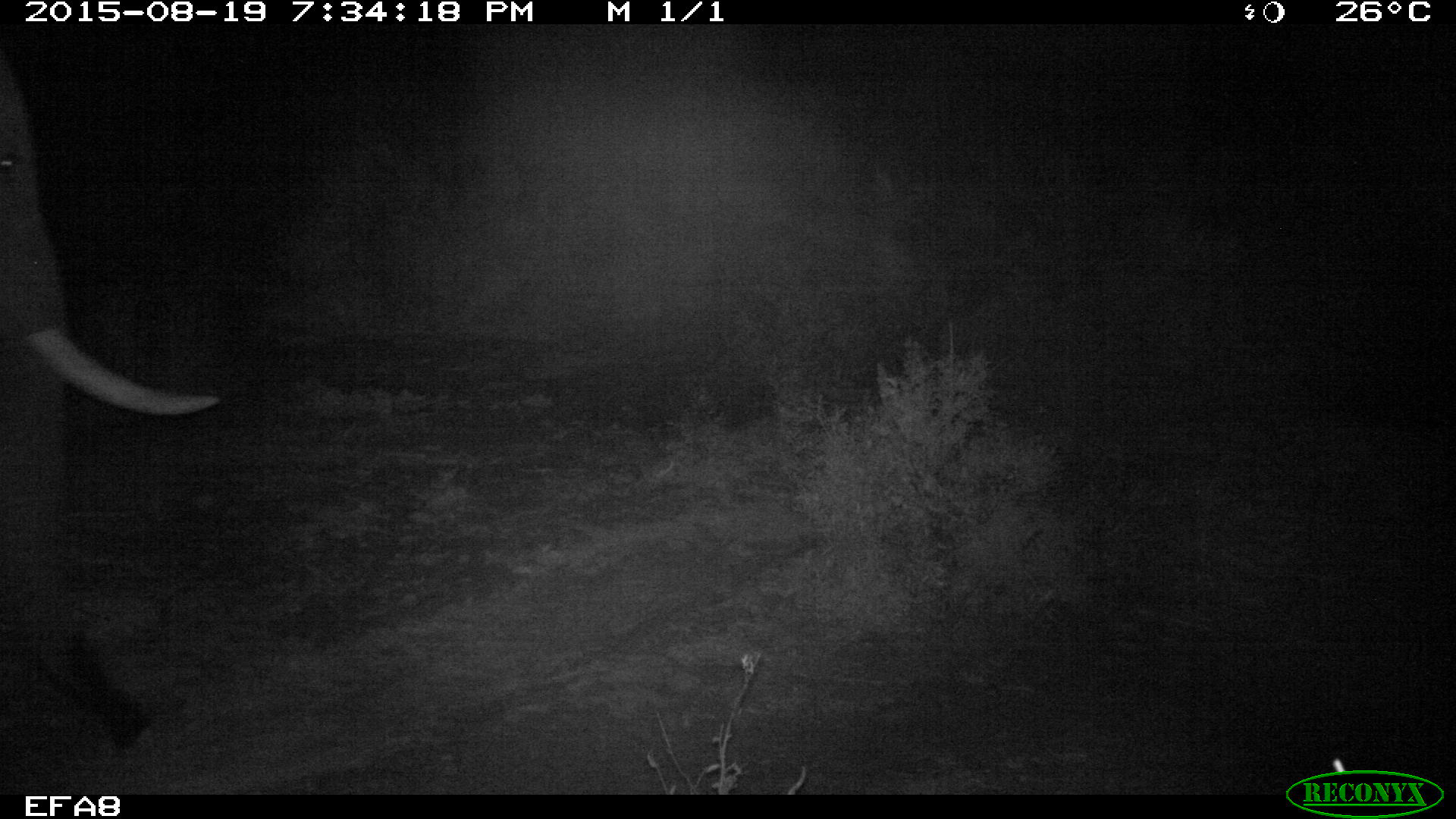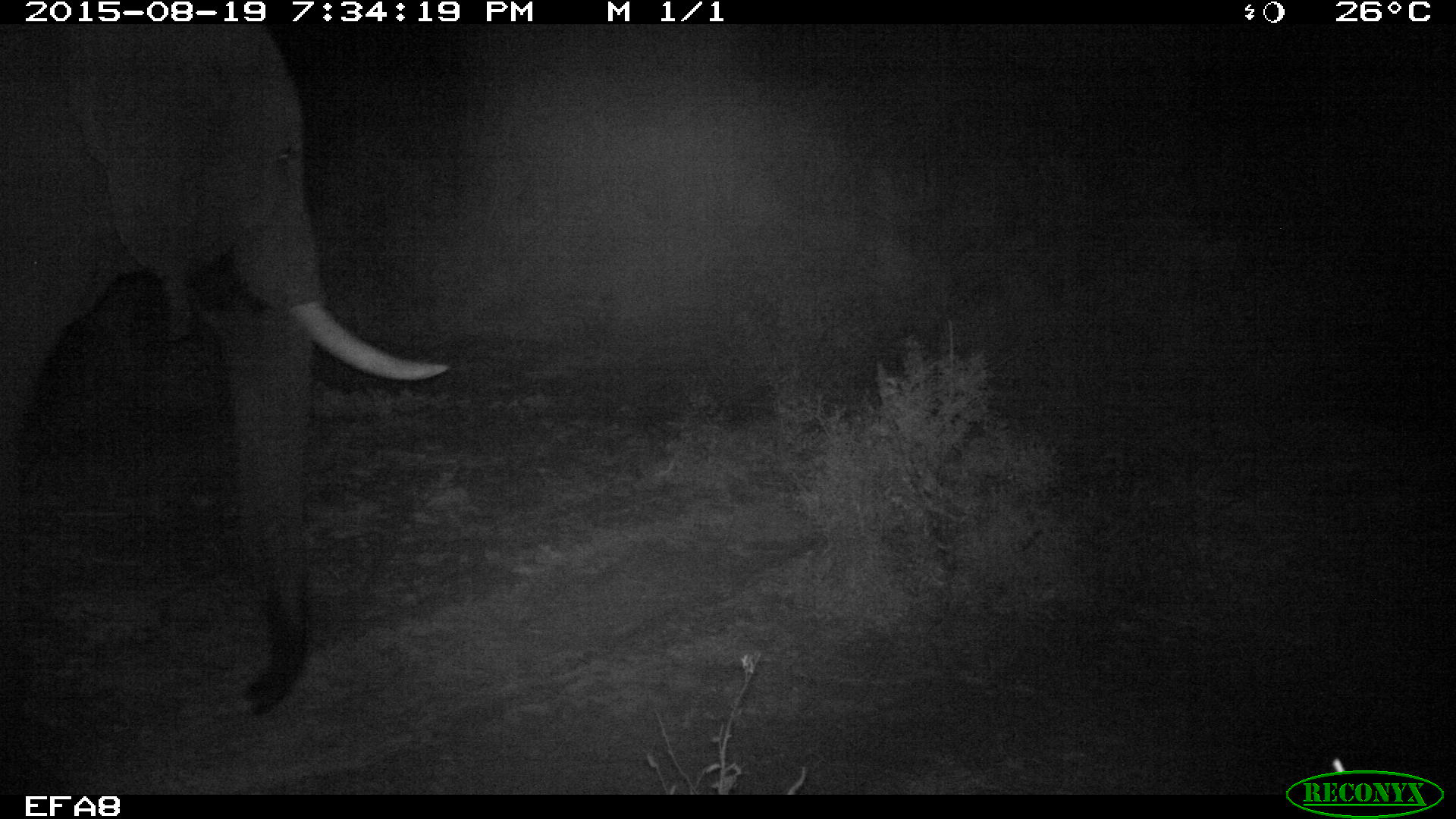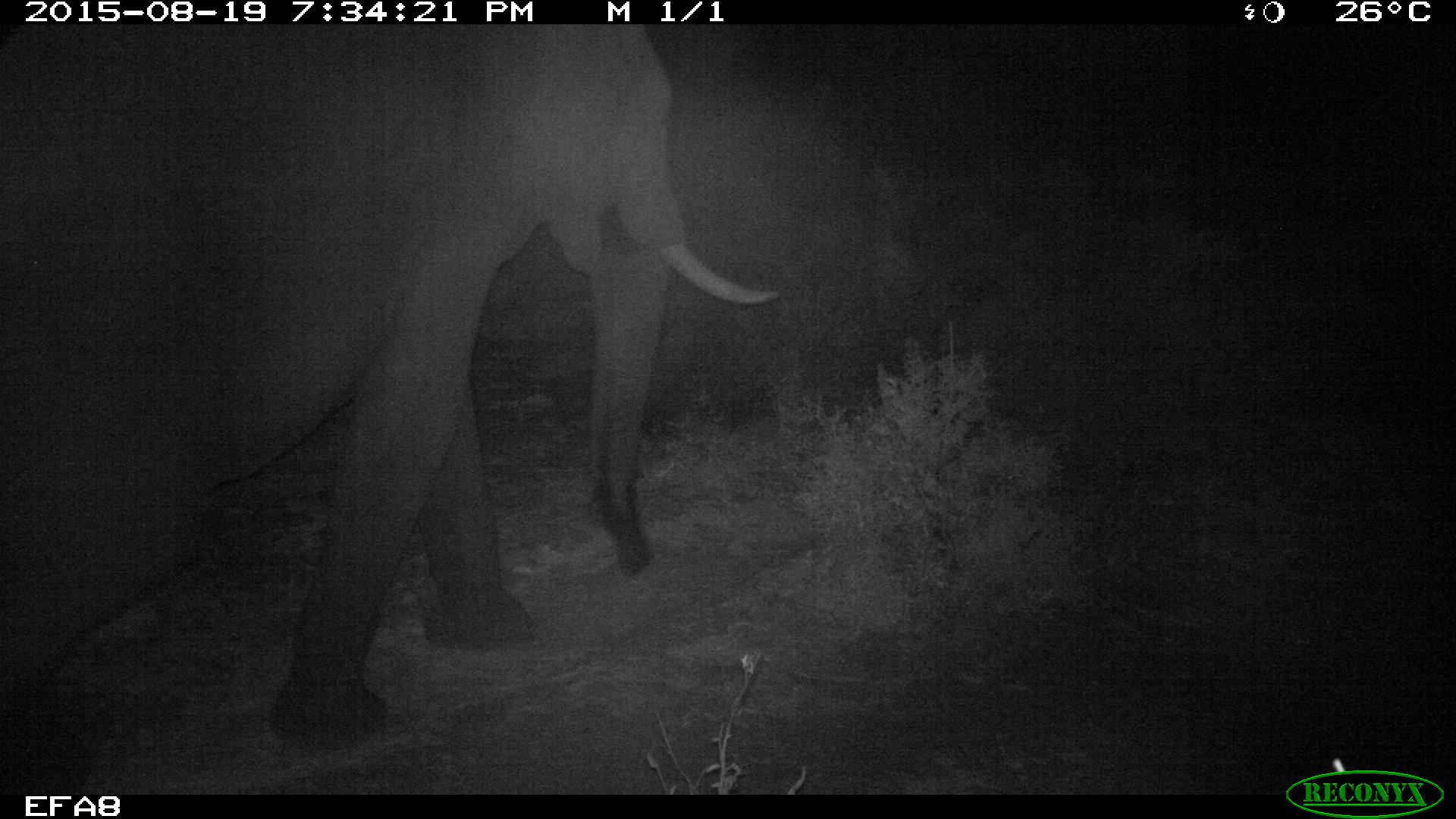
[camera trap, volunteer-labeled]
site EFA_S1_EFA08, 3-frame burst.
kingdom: Animalia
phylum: Chordata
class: Mammalia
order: Proboscidea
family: Elephantidae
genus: Loxodonta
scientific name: Loxodonta africana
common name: african bush elephant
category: elephant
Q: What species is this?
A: Elephant (african bush elephant) (Loxodonta africana).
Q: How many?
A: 1.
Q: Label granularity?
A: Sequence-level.